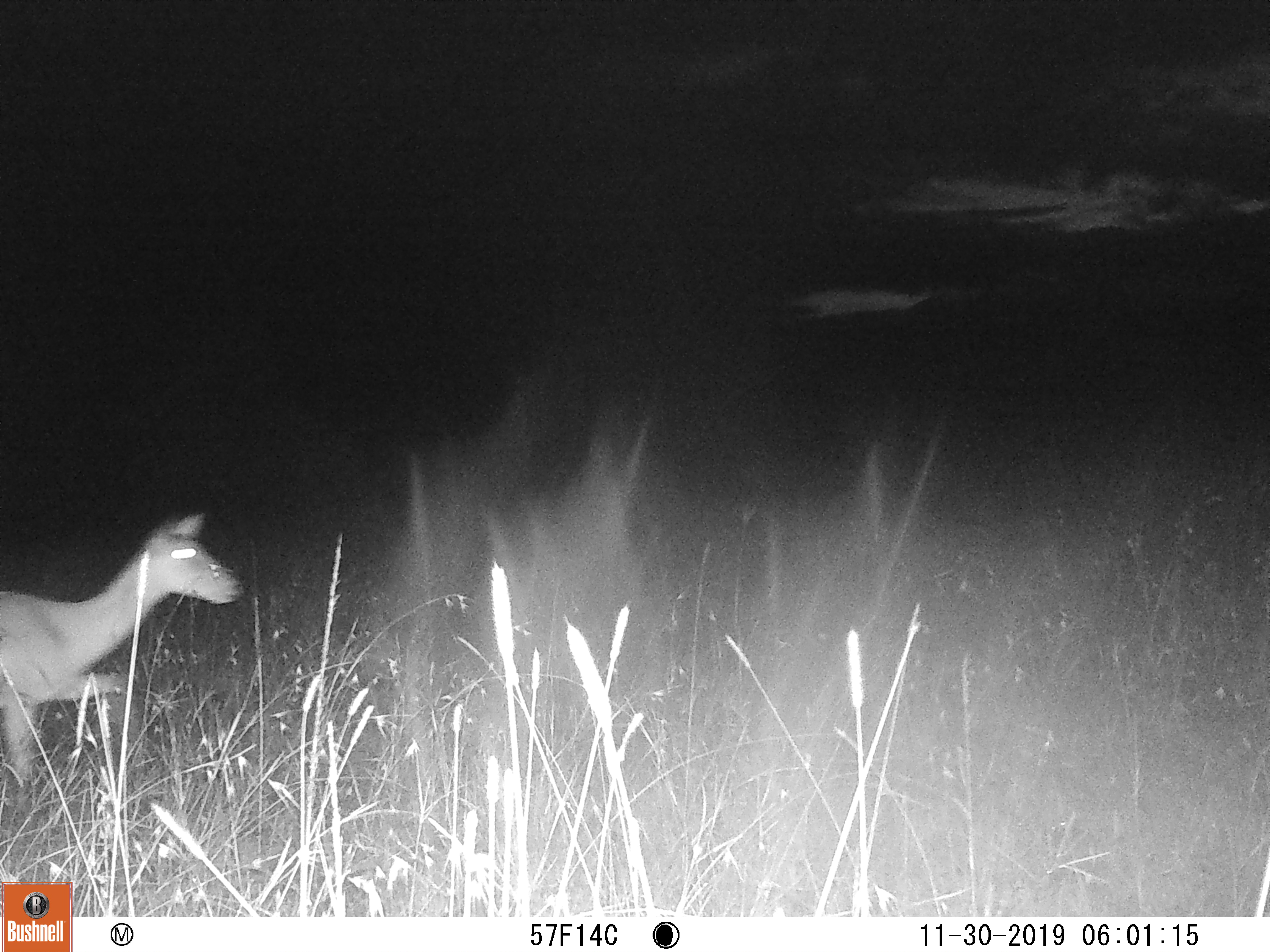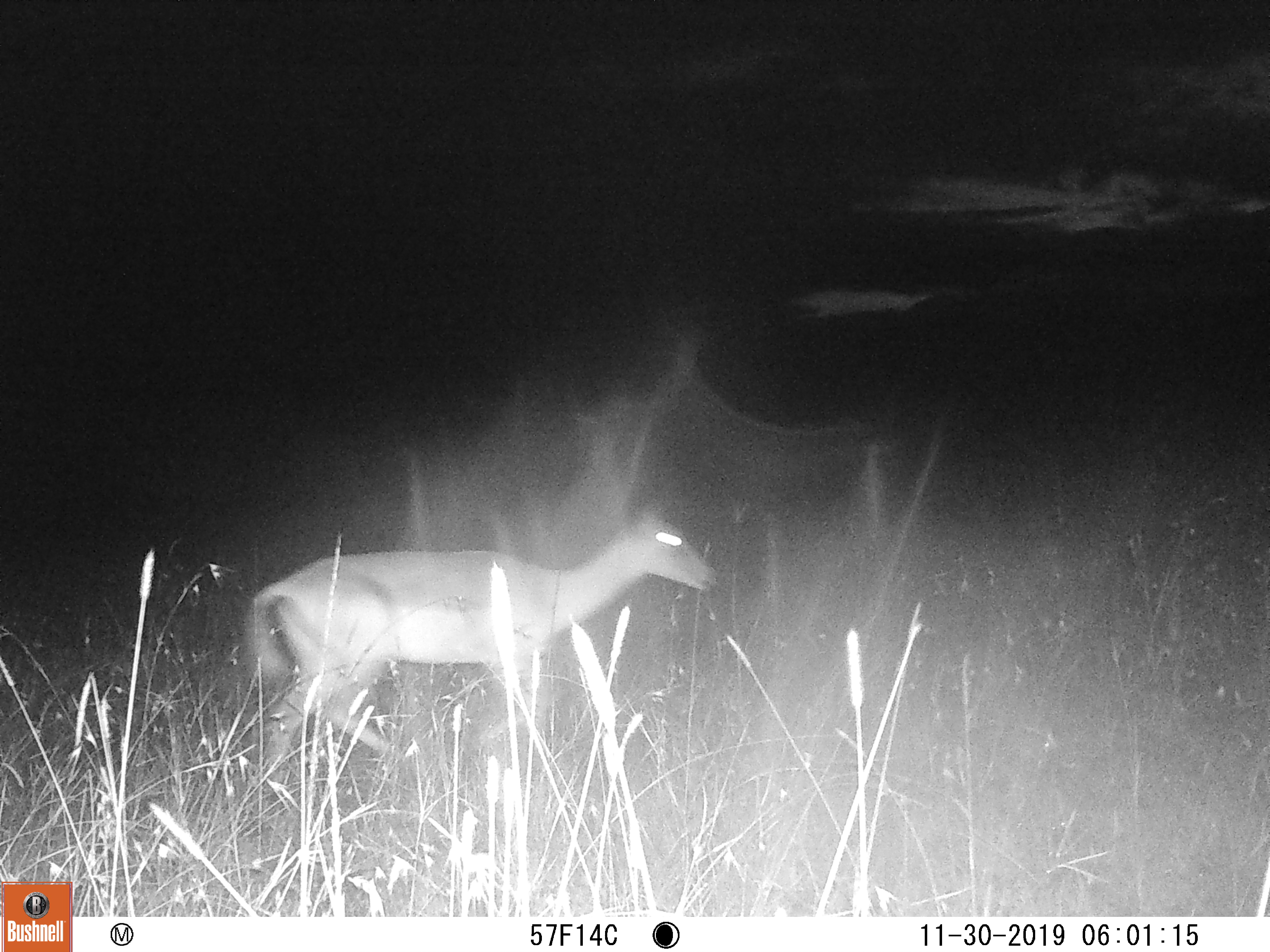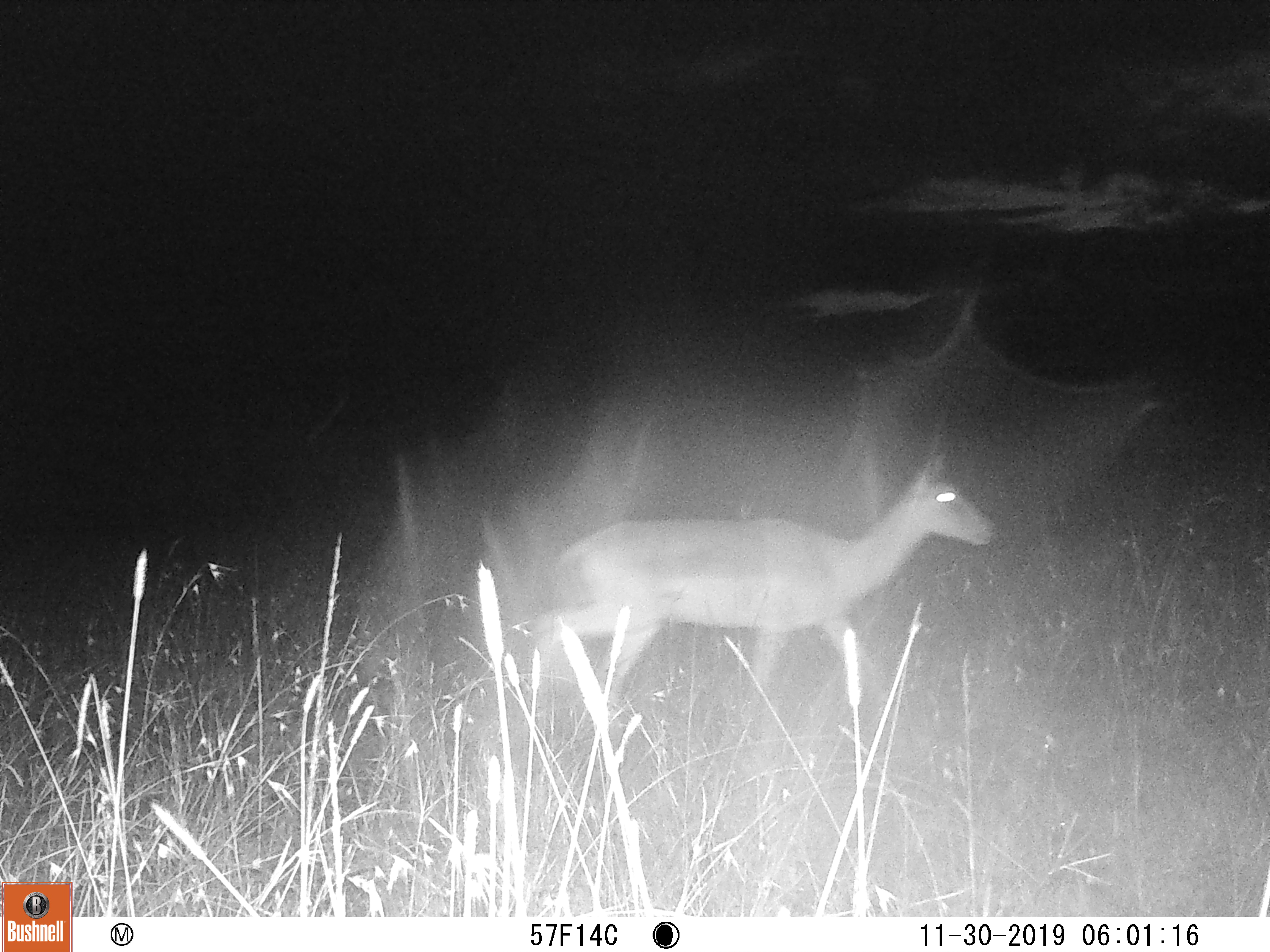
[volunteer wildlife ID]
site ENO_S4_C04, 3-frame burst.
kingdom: Animalia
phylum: Chordata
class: Mammalia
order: Artiodactyla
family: Bovidae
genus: Aepyceros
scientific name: Aepyceros melampus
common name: impala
Impala (Aepyceros melampus), count 1. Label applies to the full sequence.